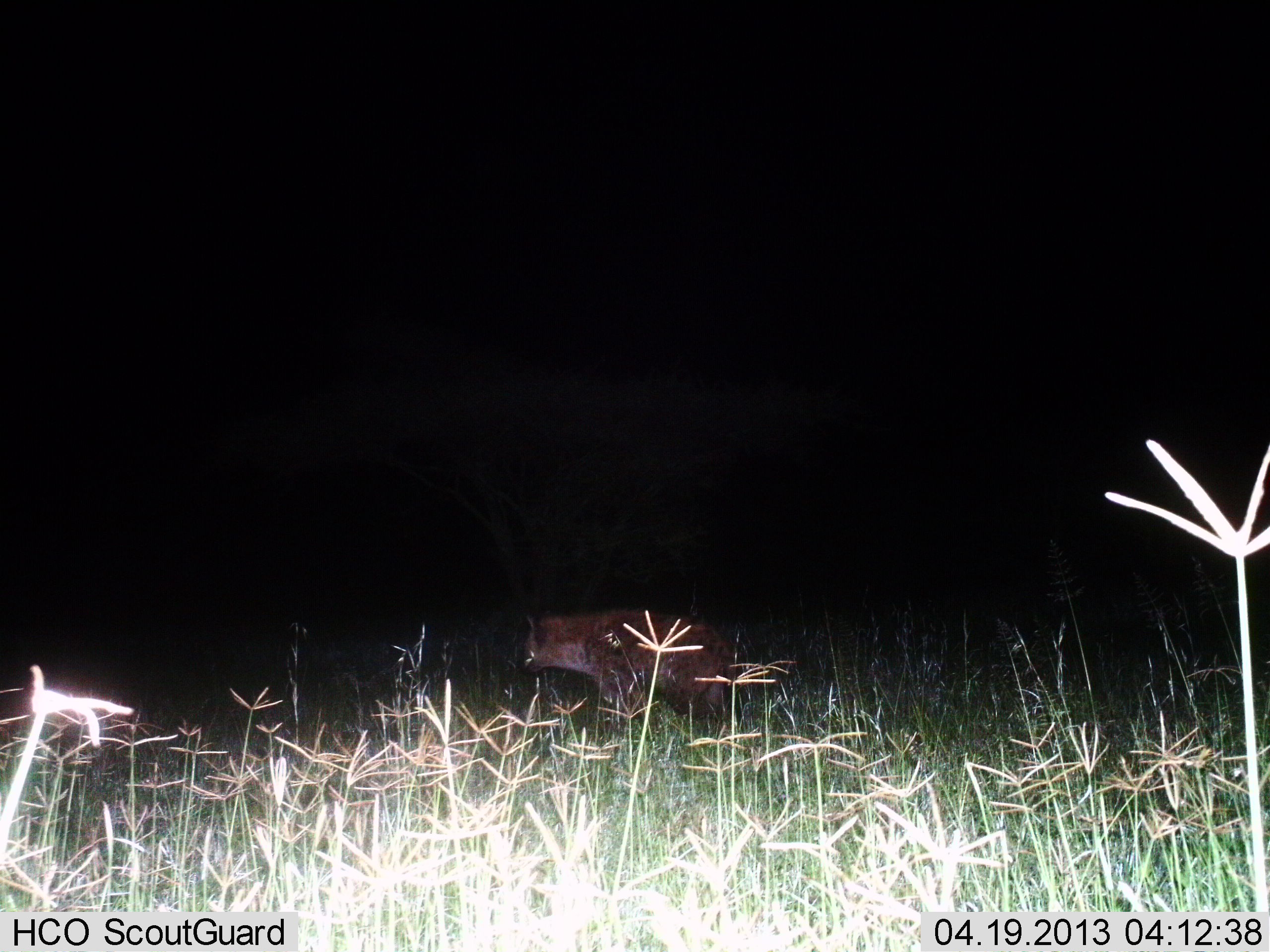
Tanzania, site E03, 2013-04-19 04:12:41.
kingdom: Animalia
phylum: Chordata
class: Mammalia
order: Carnivora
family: Hyaenidae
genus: Crocuta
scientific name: Crocuta crocuta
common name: spotted hyena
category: hyenaspotted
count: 1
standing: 61%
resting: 6%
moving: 33%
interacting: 0%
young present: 0%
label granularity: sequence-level